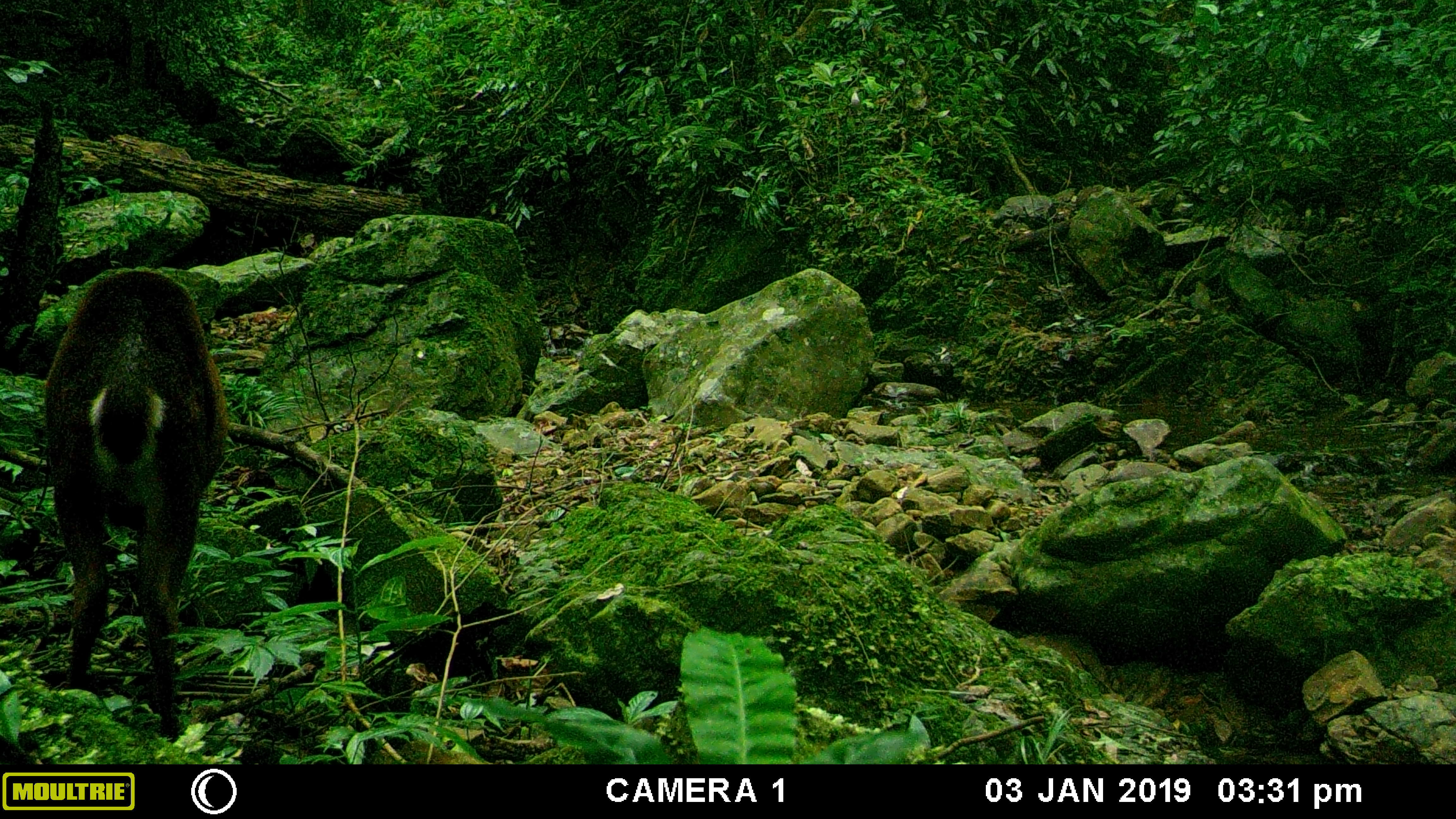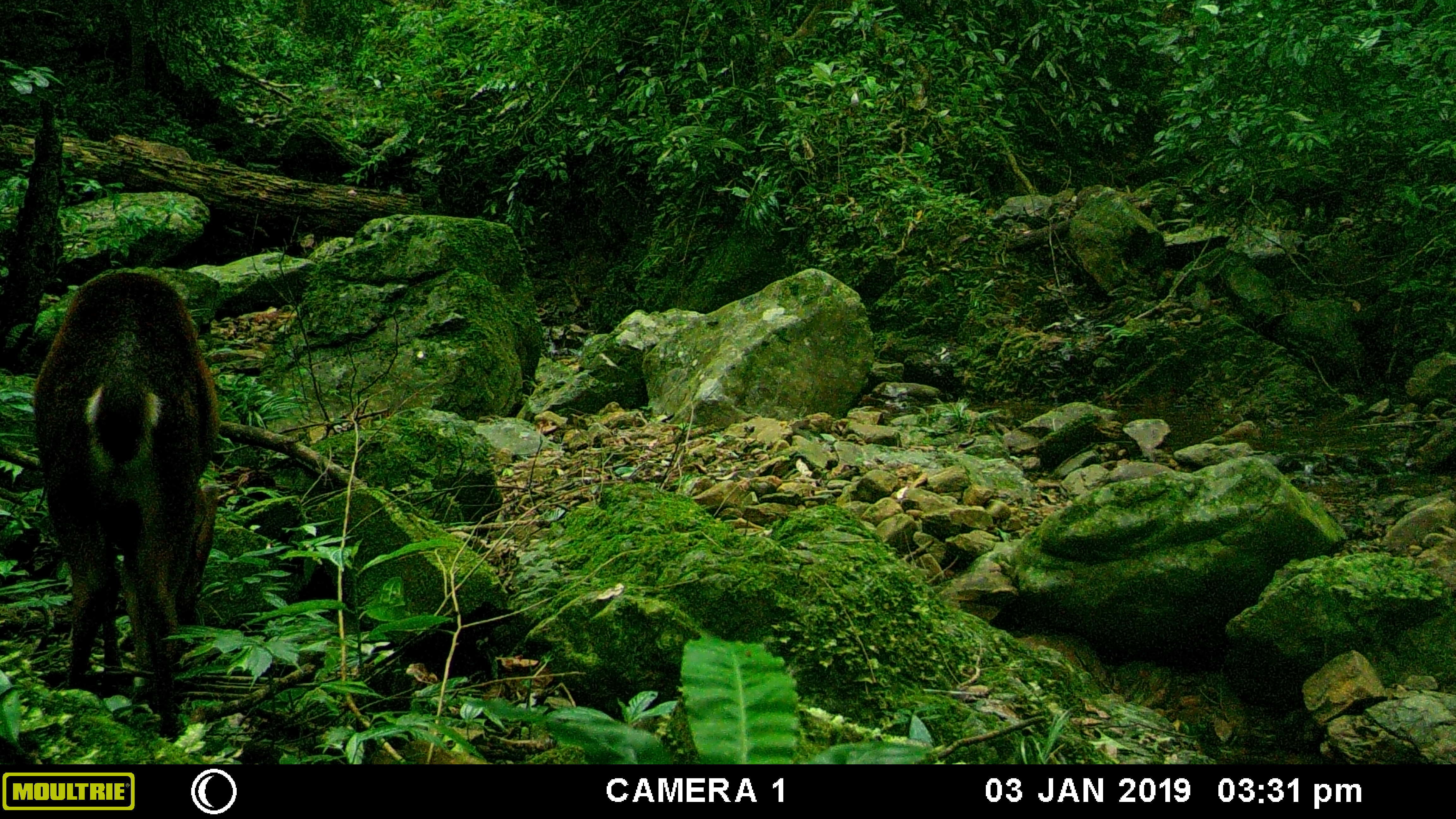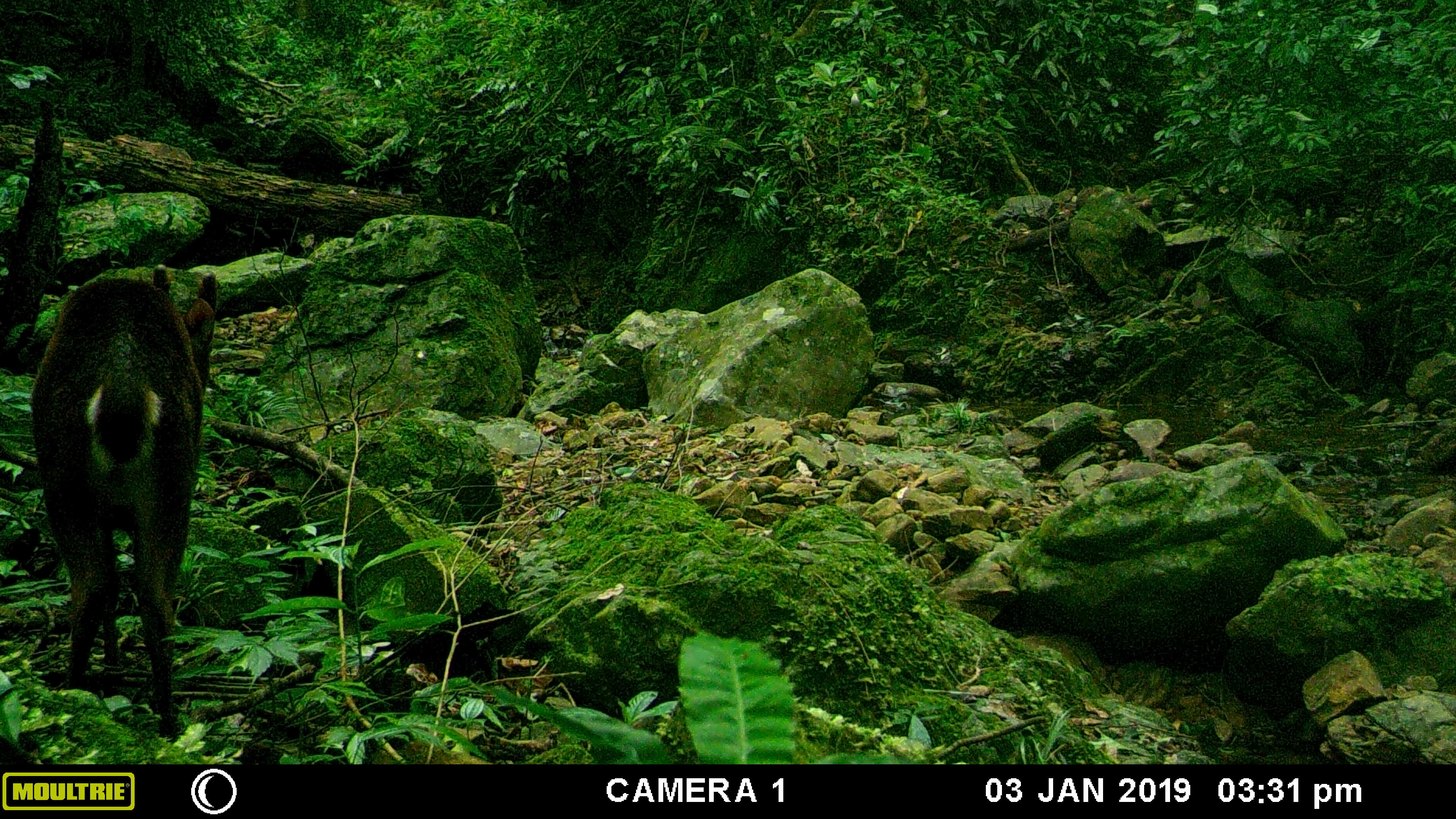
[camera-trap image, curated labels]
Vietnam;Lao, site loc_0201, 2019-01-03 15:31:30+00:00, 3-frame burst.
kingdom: Animalia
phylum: Chordata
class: Mammalia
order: Artiodactyla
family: Cervidae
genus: Muntiacus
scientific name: Muntiacus vuquangensis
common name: large-antlered muntjac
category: large antlered muntjac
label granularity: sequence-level